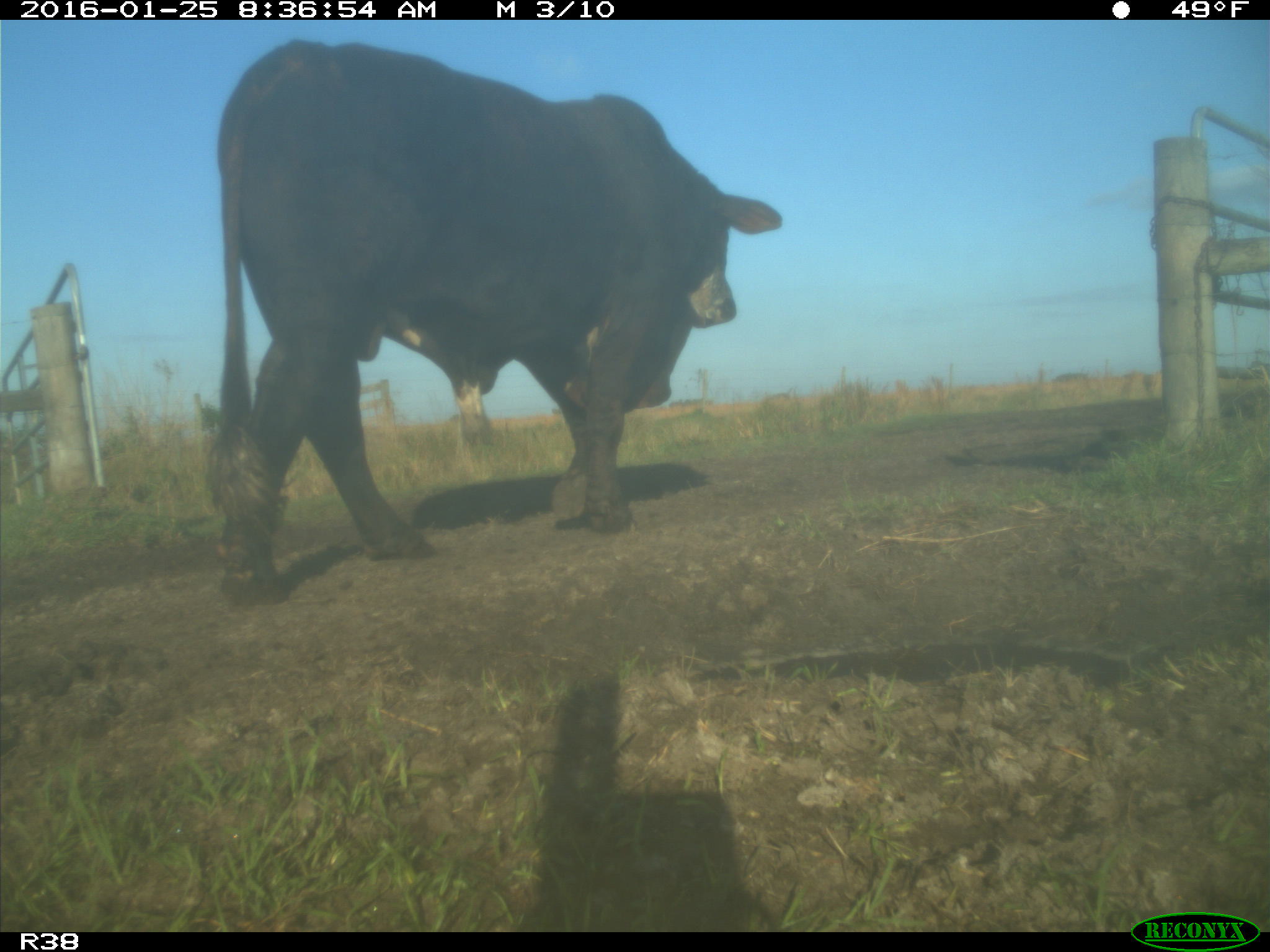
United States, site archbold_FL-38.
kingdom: Animalia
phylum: Chordata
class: Mammalia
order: Artiodactyla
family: Bovidae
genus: Bos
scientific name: Bos taurus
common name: domestic cow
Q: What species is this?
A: Bos taurus (domestic cow).